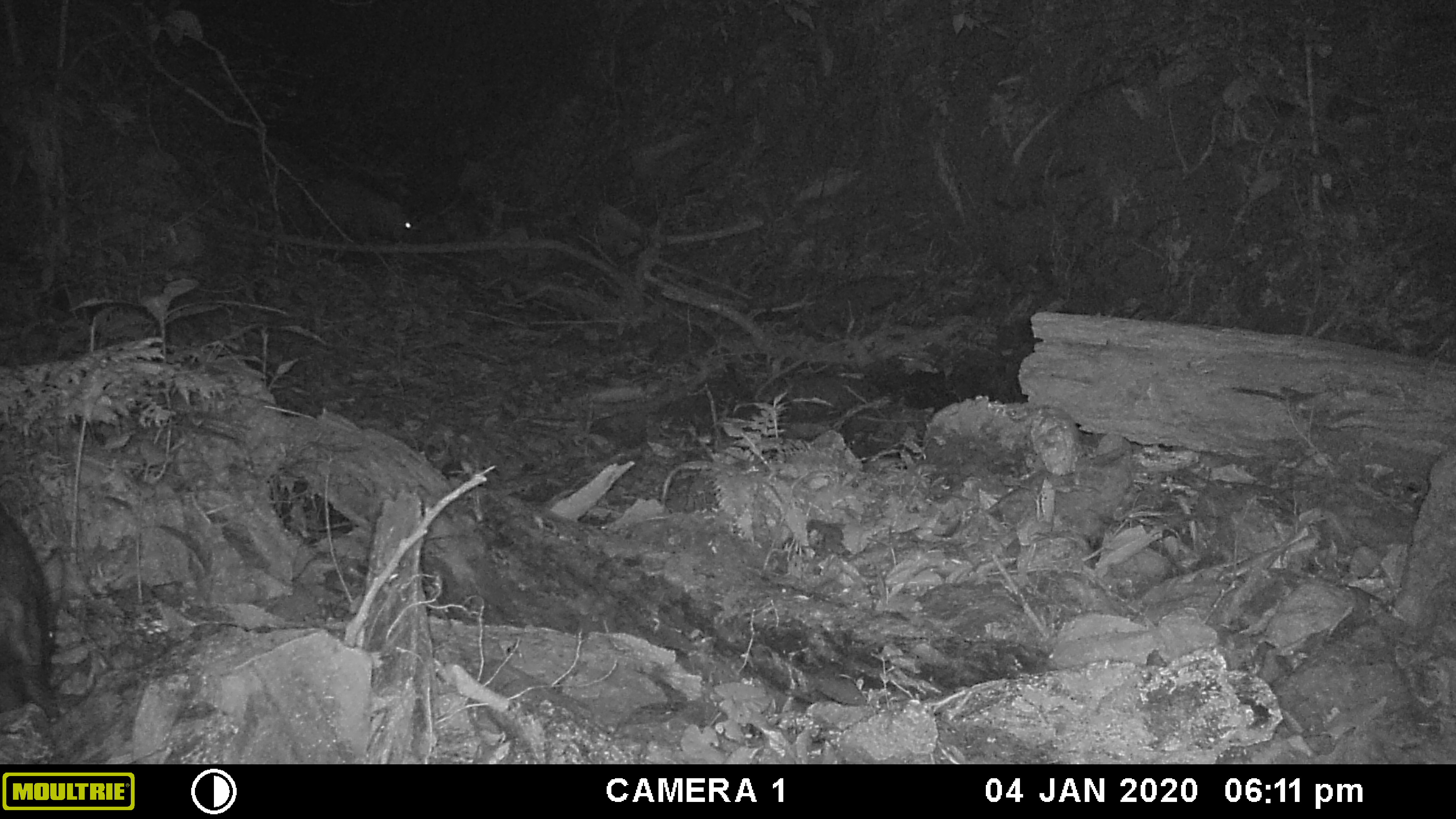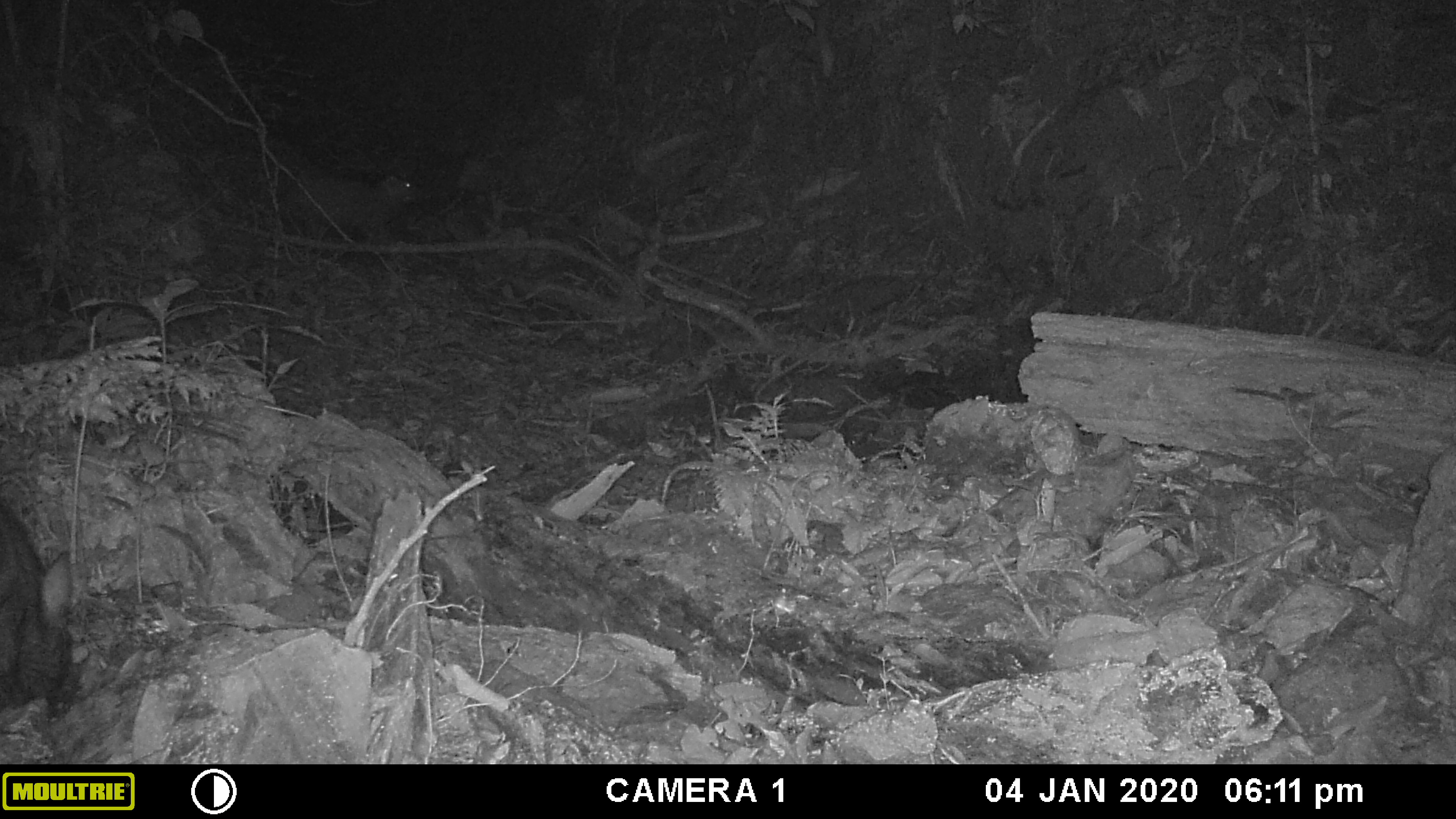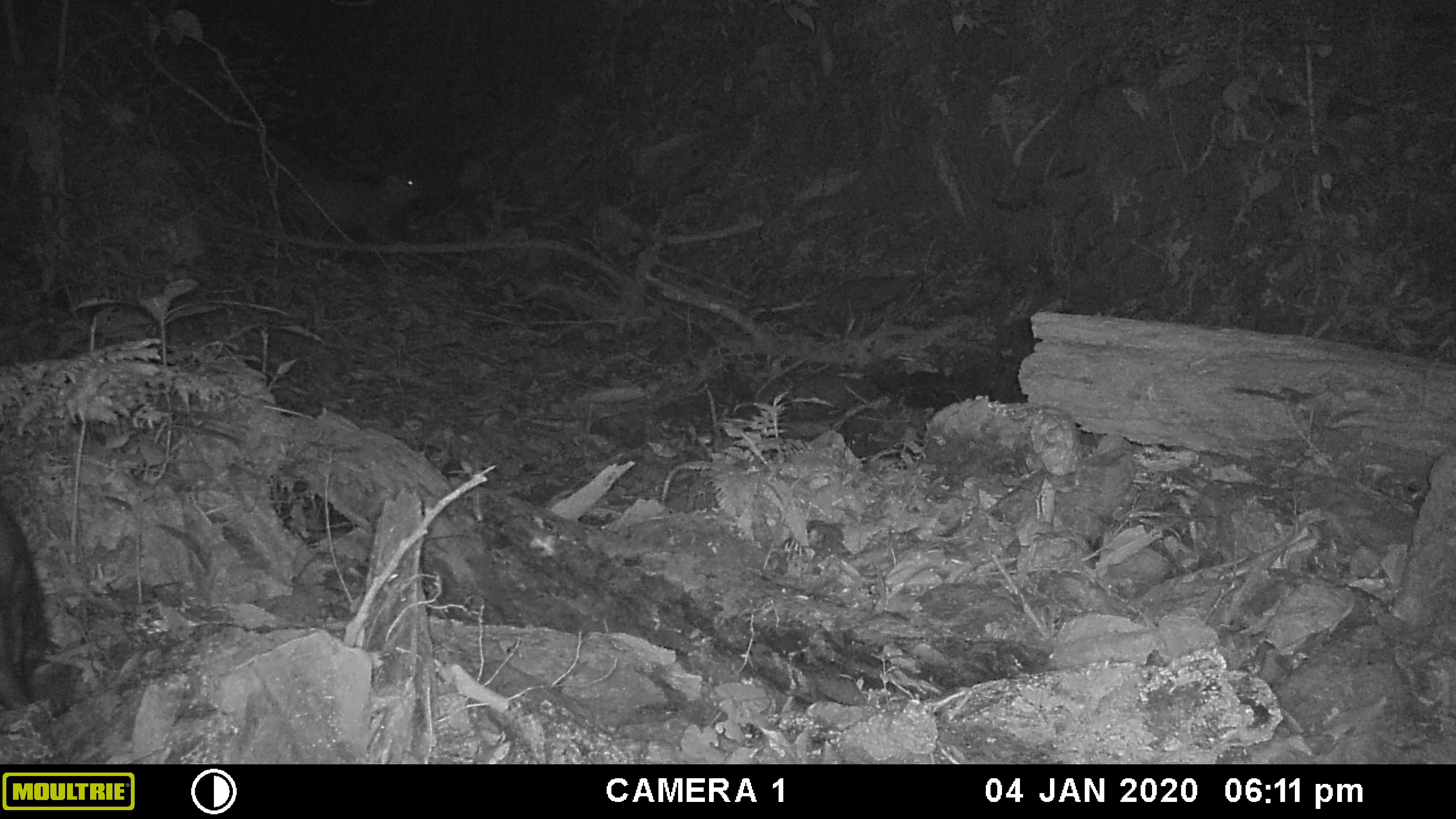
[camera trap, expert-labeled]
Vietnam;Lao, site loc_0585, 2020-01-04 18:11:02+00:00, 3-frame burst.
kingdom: Animalia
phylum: Chordata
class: Mammalia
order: Artiodactyla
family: Suidae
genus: Sus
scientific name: Sus scrofa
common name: eurasian wild pig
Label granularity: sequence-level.